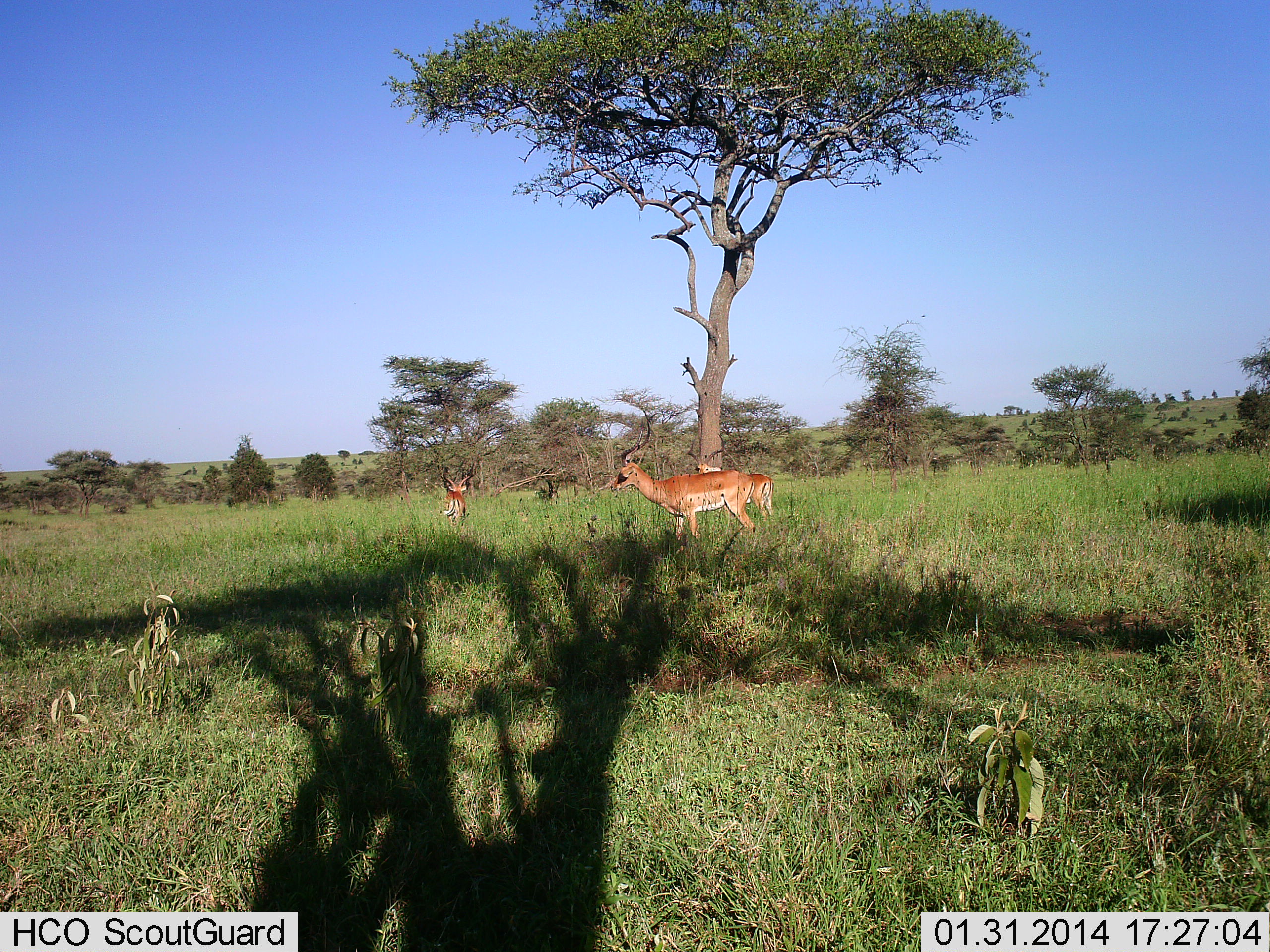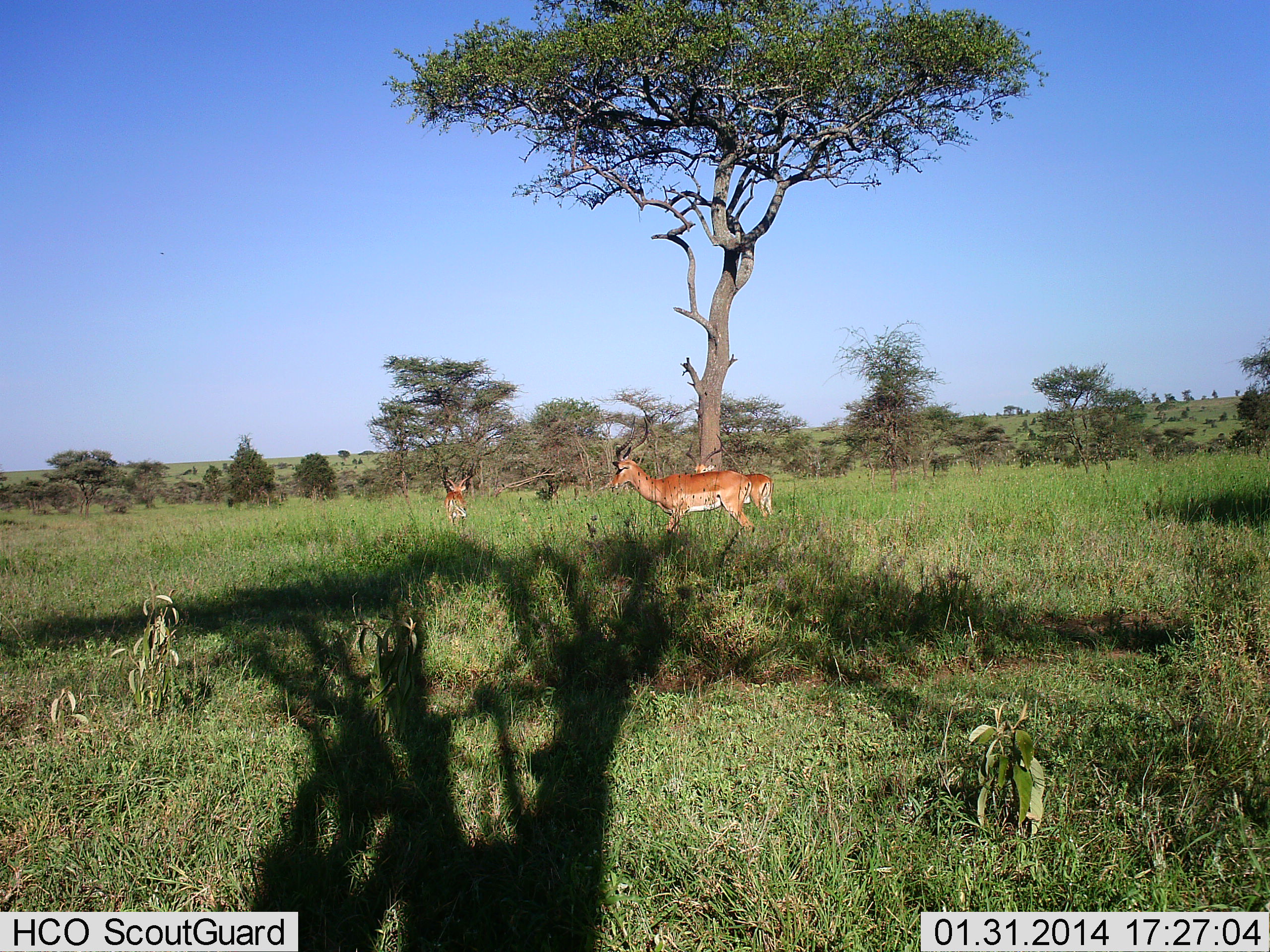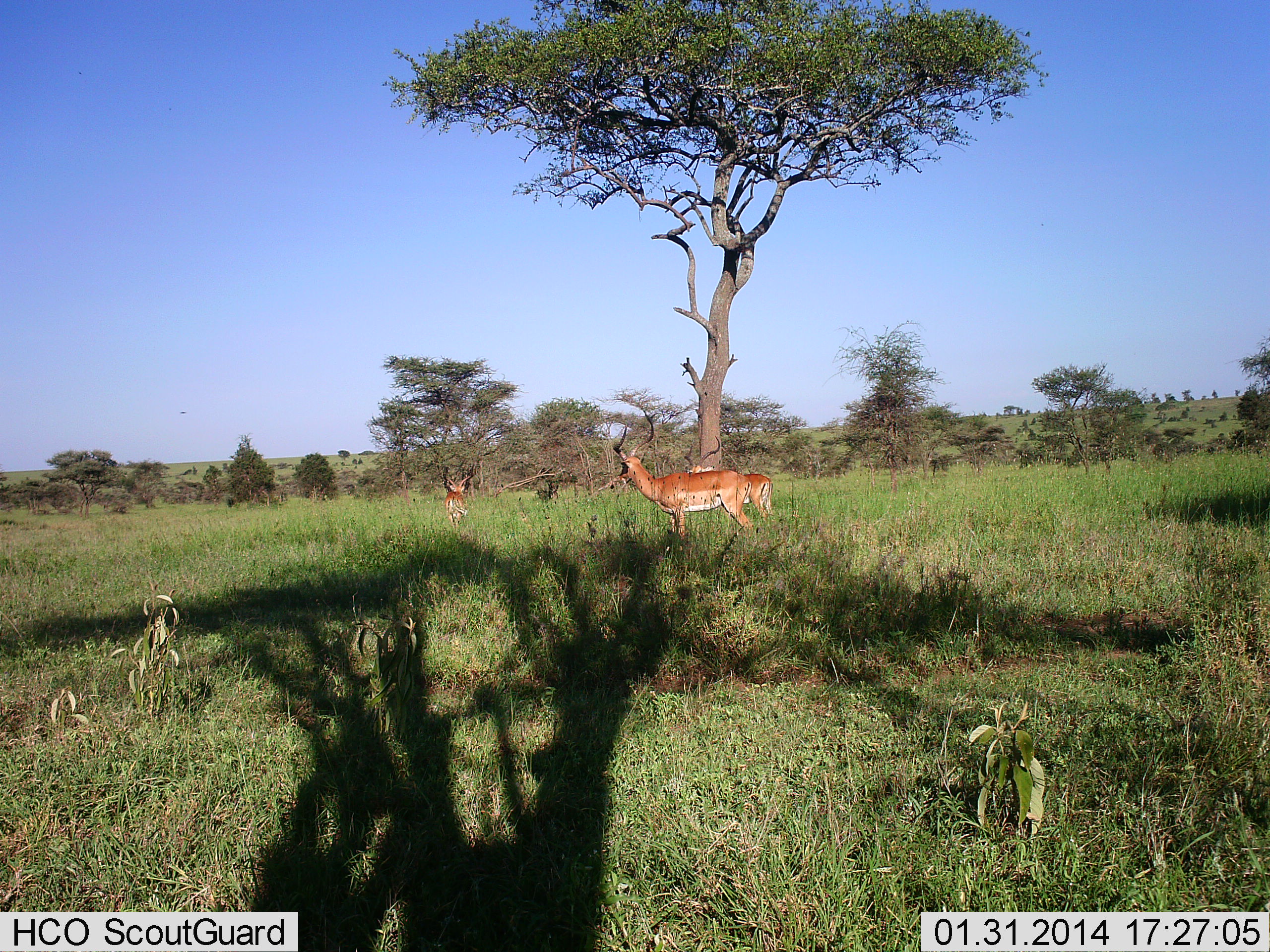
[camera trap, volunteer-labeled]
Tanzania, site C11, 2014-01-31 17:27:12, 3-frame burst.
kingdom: Animalia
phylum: Chordata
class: Mammalia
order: Artiodactyla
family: Bovidae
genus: Aepyceros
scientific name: Aepyceros melampus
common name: impala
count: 3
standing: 97%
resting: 6%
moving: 3%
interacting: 0%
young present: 3%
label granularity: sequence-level